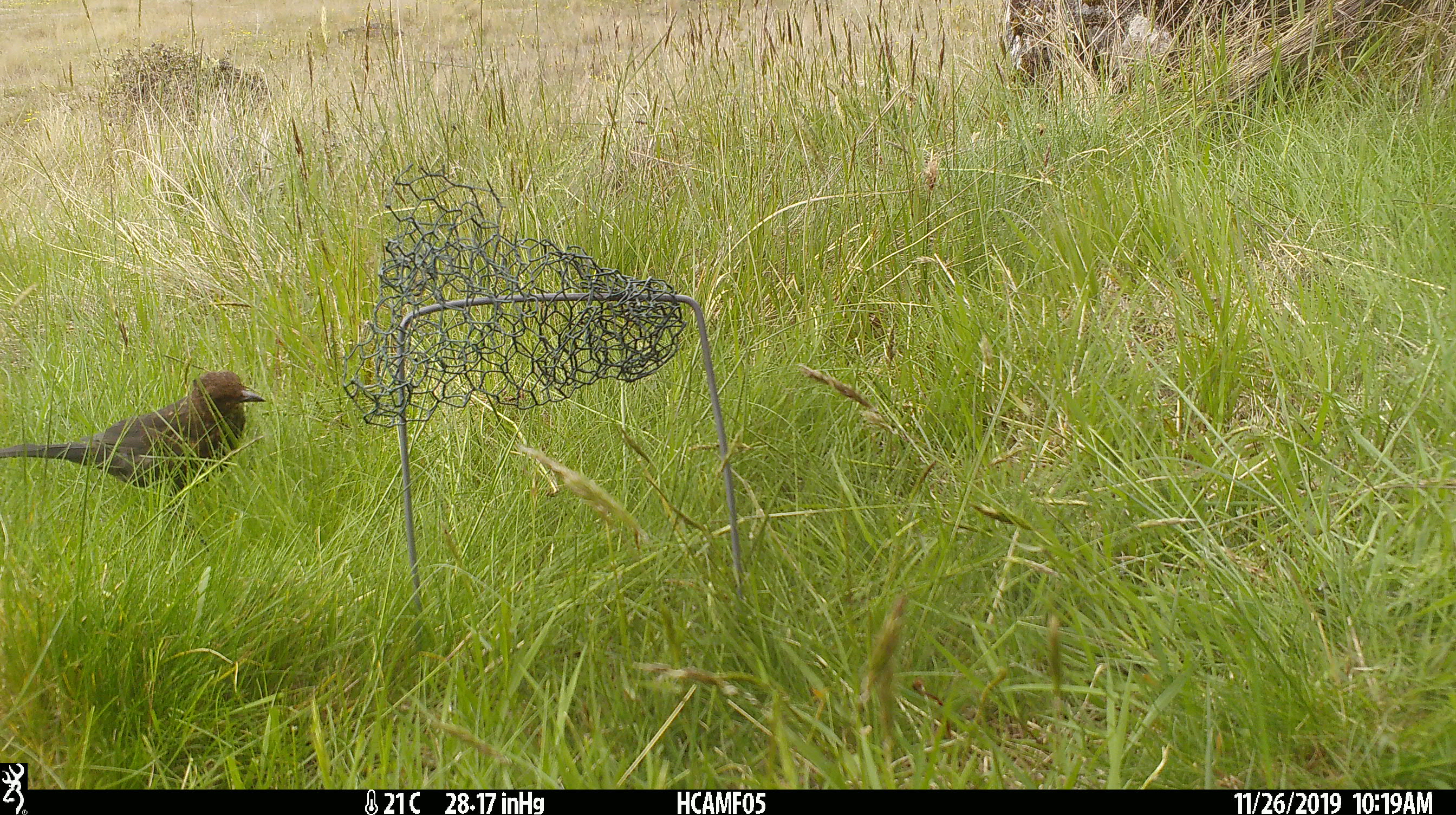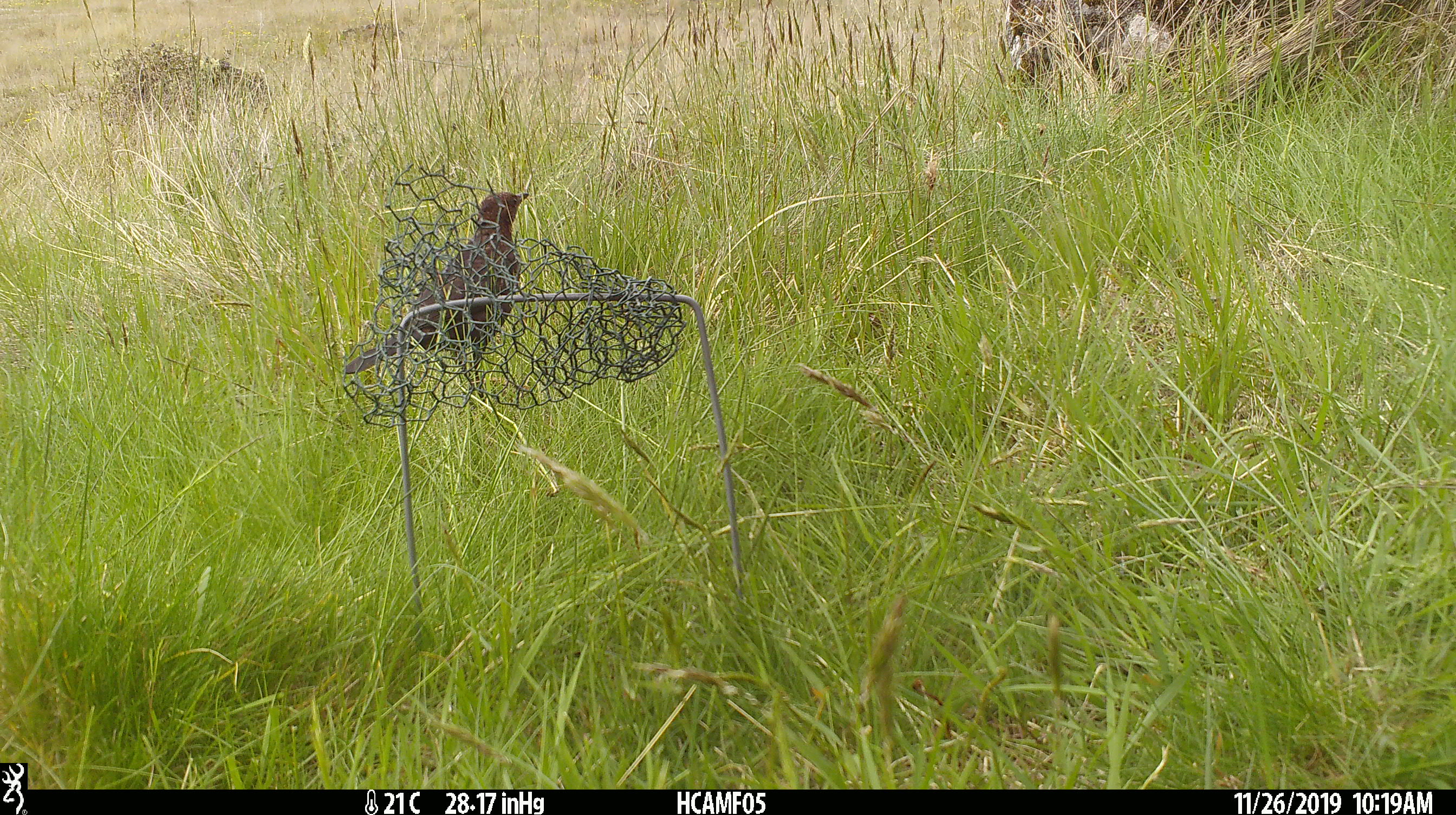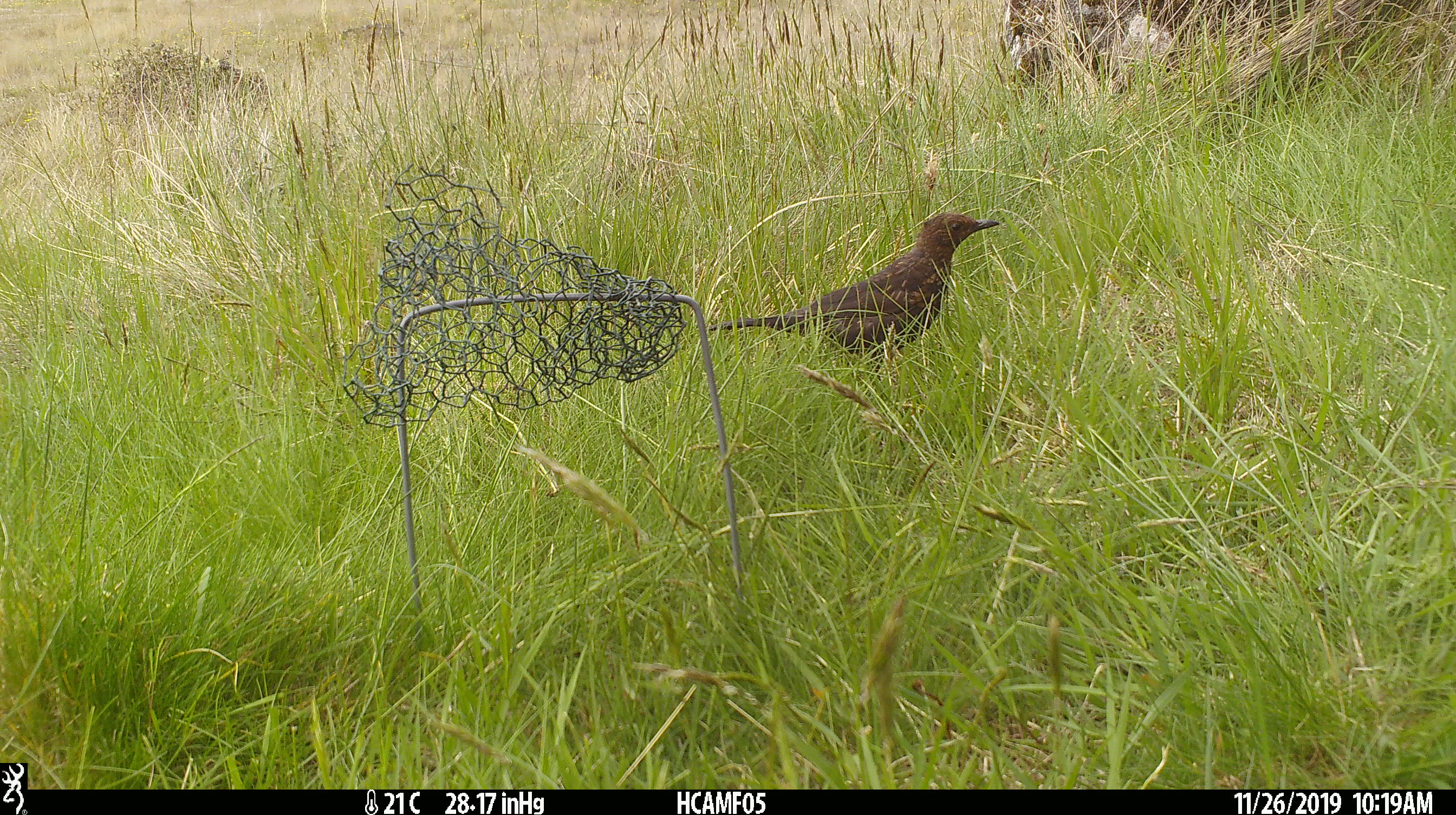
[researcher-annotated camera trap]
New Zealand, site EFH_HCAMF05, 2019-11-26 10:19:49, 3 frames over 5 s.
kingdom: Animalia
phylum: Chordata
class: Aves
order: Passeriformes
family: Turdidae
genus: Turdus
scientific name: Turdus merula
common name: eurasian blackbird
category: blackbird